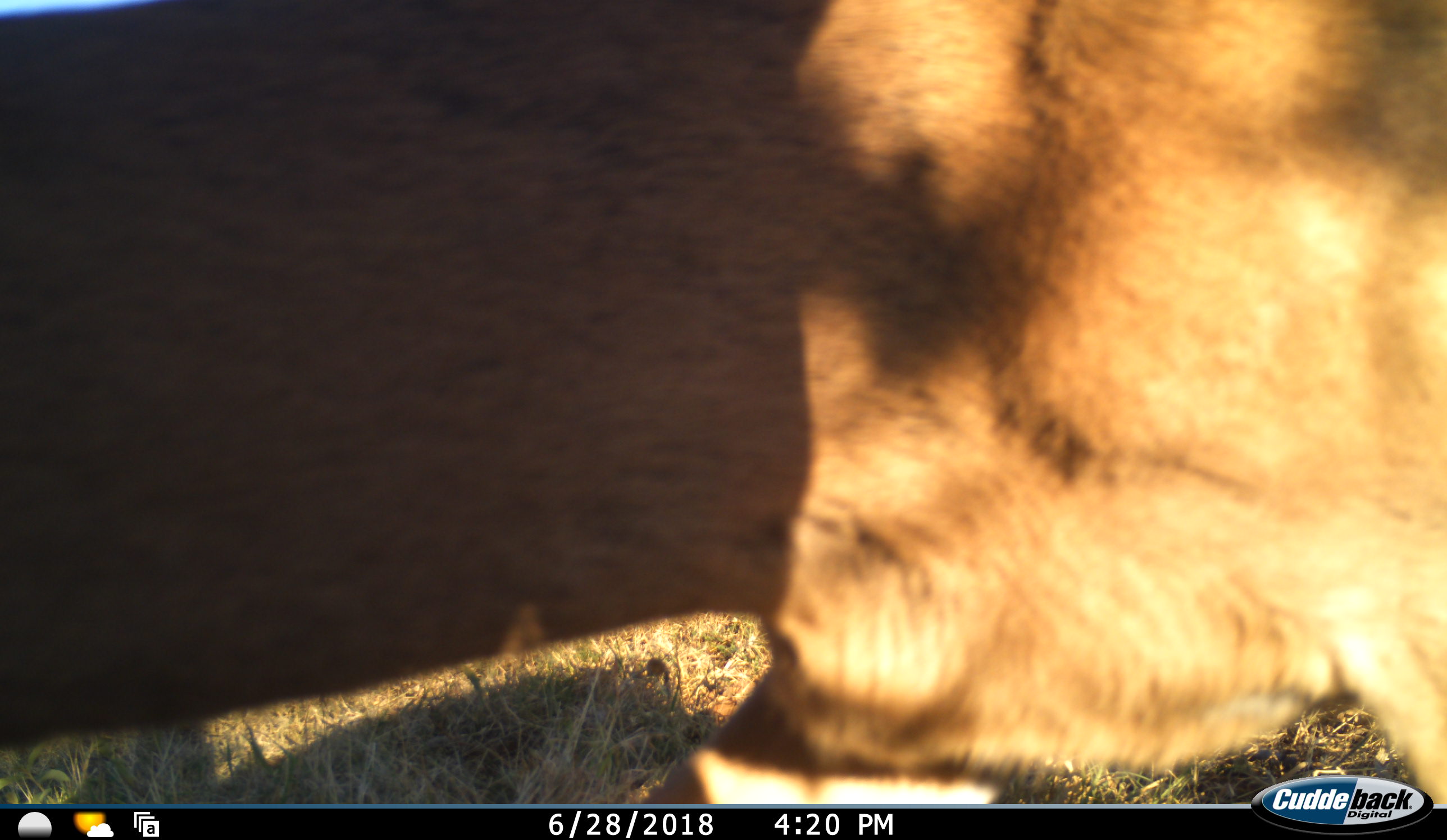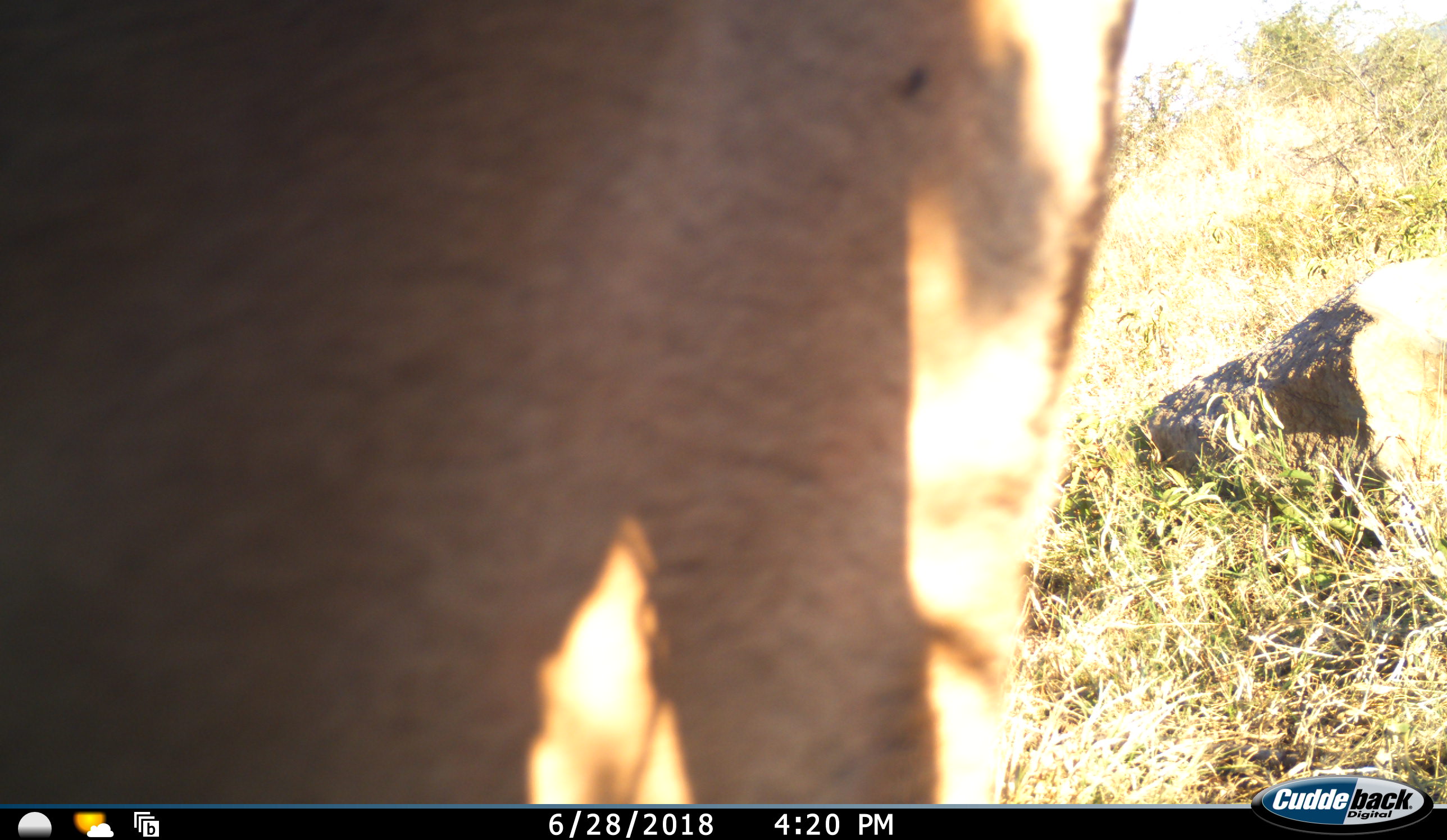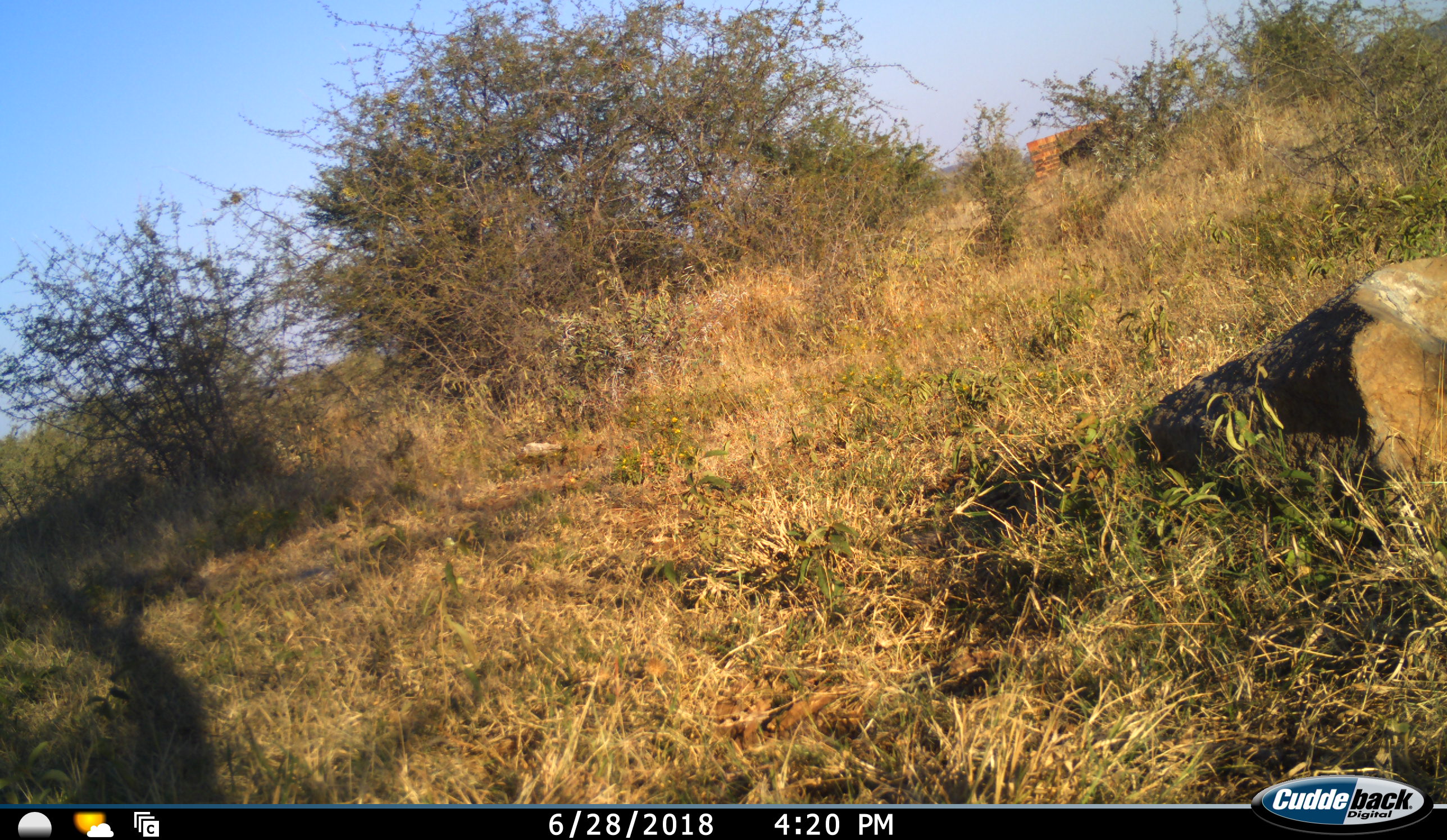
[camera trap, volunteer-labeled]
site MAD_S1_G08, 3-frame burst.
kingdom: Animalia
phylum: Chordata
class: Mammalia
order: Artiodactyla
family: Bovidae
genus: Aepyceros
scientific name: Aepyceros melampus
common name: impala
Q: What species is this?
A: Impala (Aepyceros melampus).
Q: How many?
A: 1.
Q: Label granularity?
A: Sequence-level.